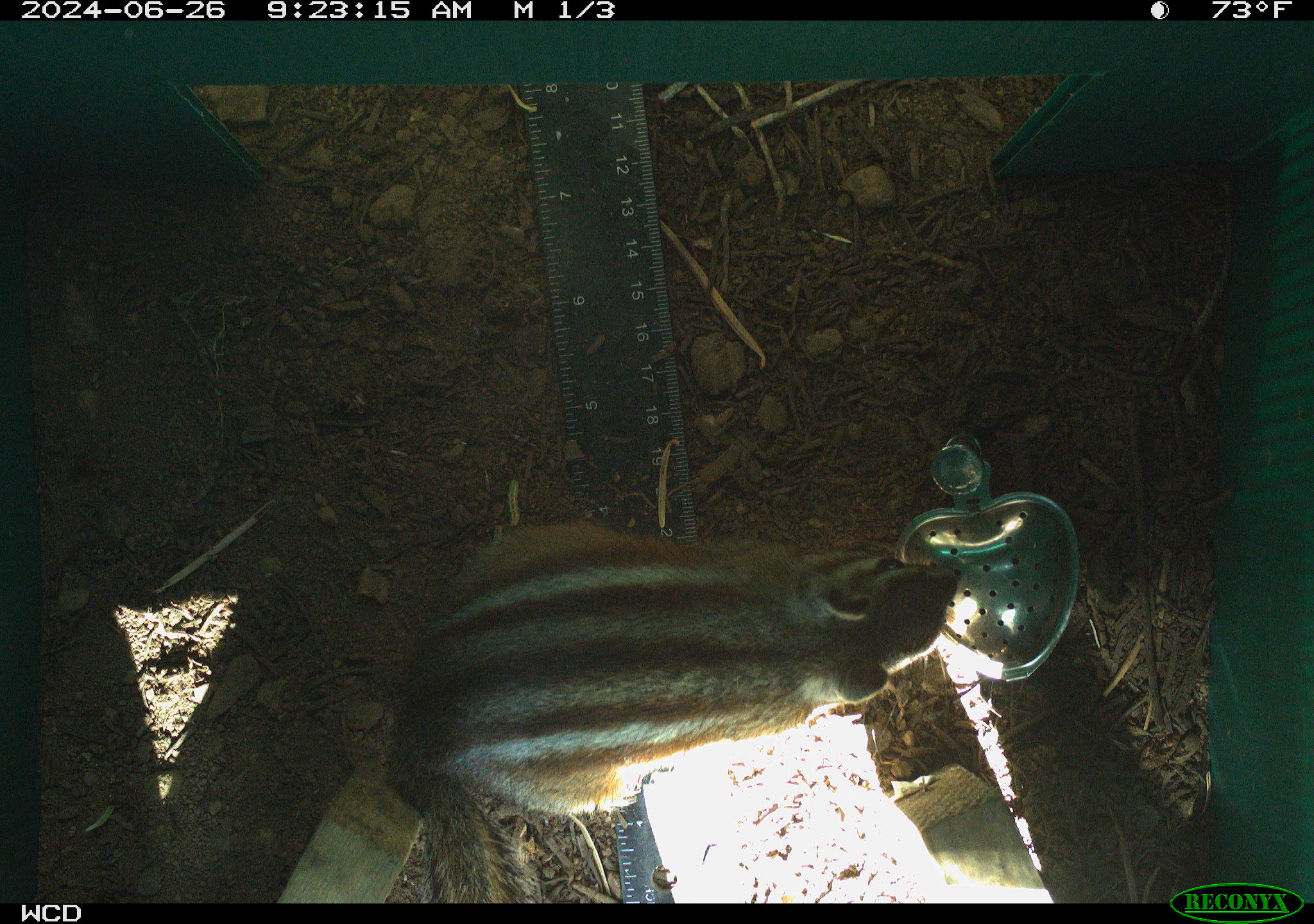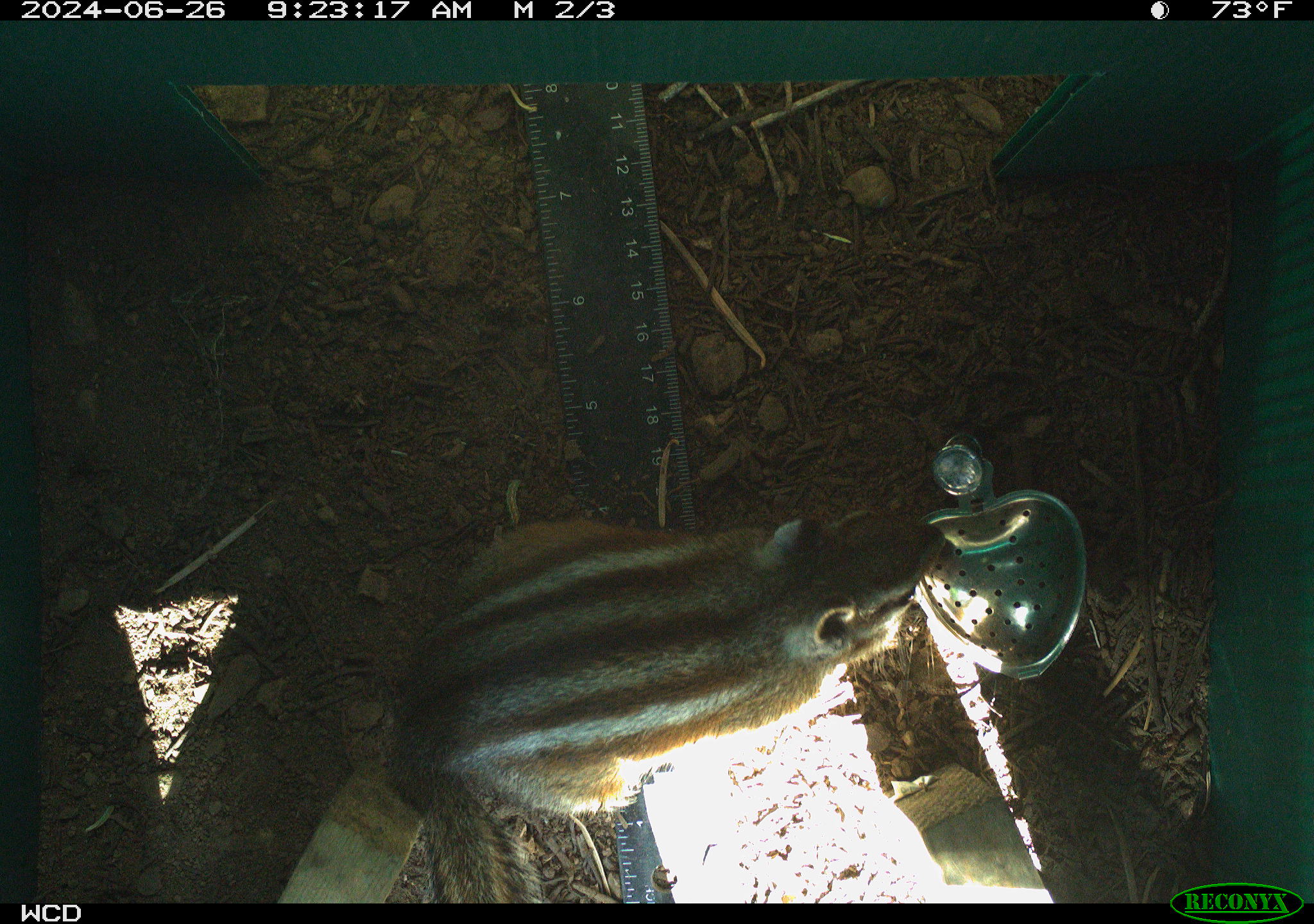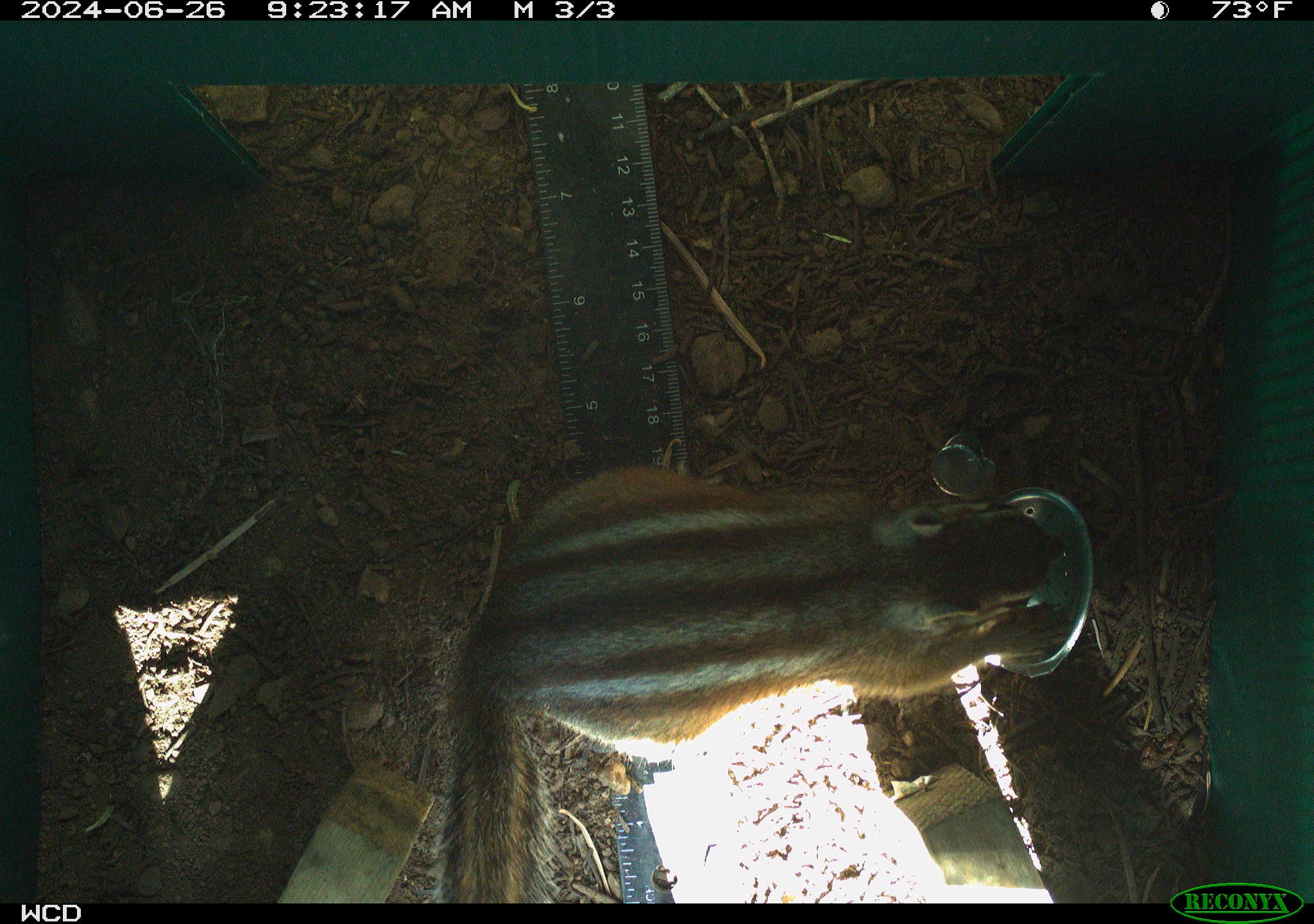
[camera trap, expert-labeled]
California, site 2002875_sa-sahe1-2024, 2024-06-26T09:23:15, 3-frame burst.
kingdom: Animalia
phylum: Chordata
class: Mammalia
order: Rodentia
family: Sciuridae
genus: Neotamias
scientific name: Neotamias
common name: western chipmunks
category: neotamias species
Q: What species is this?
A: Neotamias species (western chipmunks) (Neotamias).